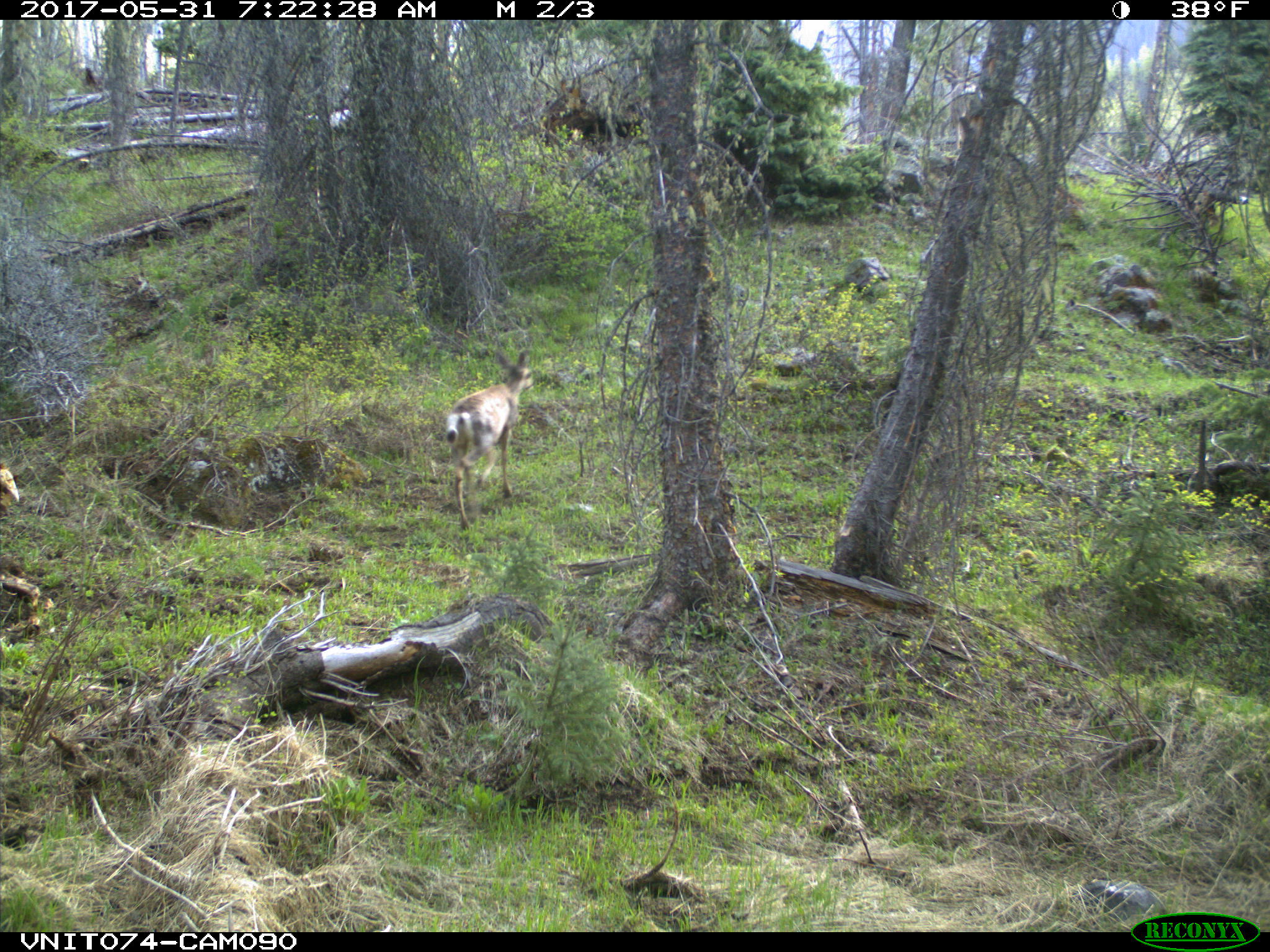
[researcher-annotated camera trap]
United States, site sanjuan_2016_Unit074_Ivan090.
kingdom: Animalia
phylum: Chordata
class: Mammalia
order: Artiodactyla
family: Cervidae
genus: Odocoileus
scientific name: Odocoileus hemionus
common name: mule deer